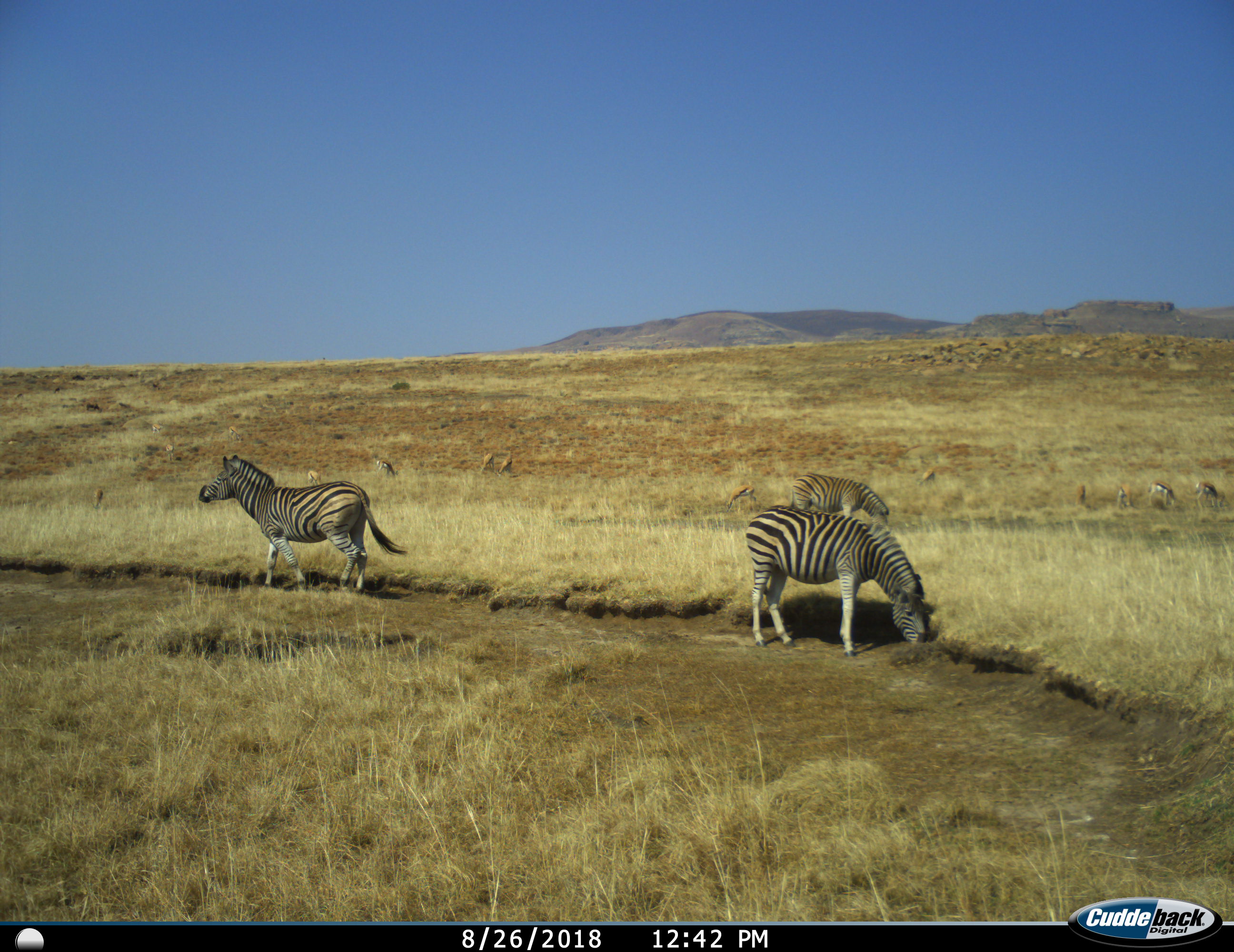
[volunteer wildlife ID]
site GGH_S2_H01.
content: unidentified animal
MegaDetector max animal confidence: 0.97